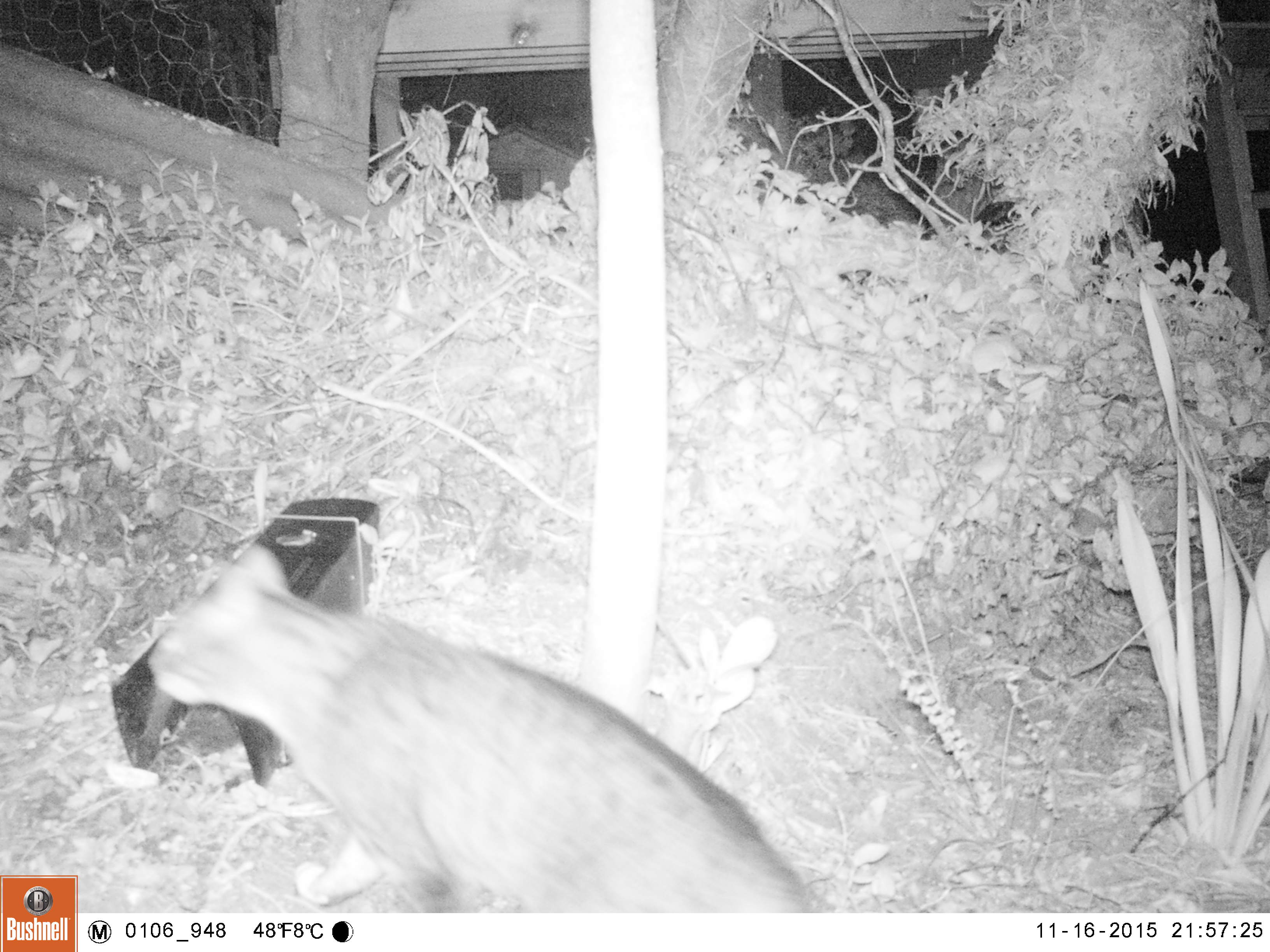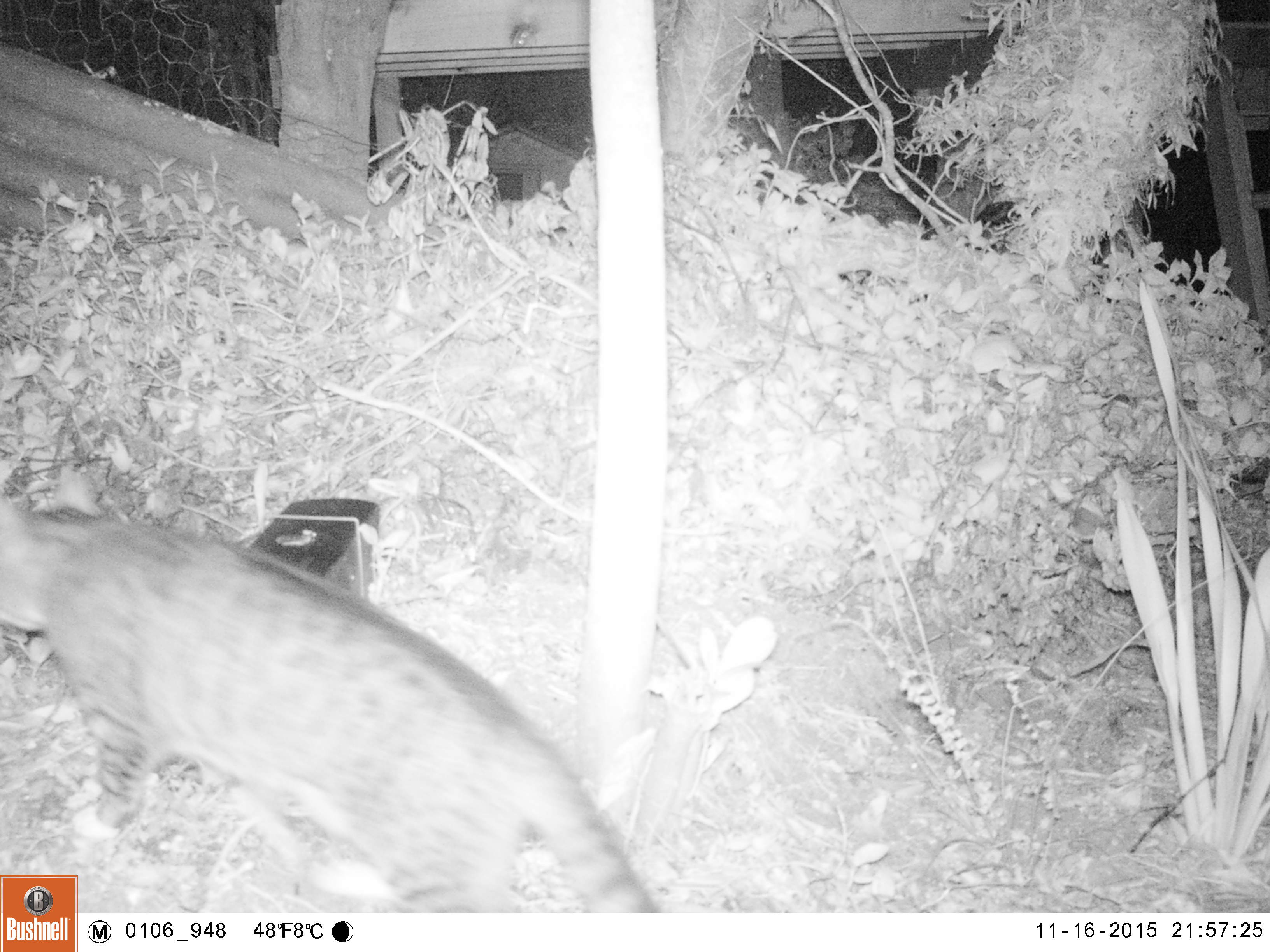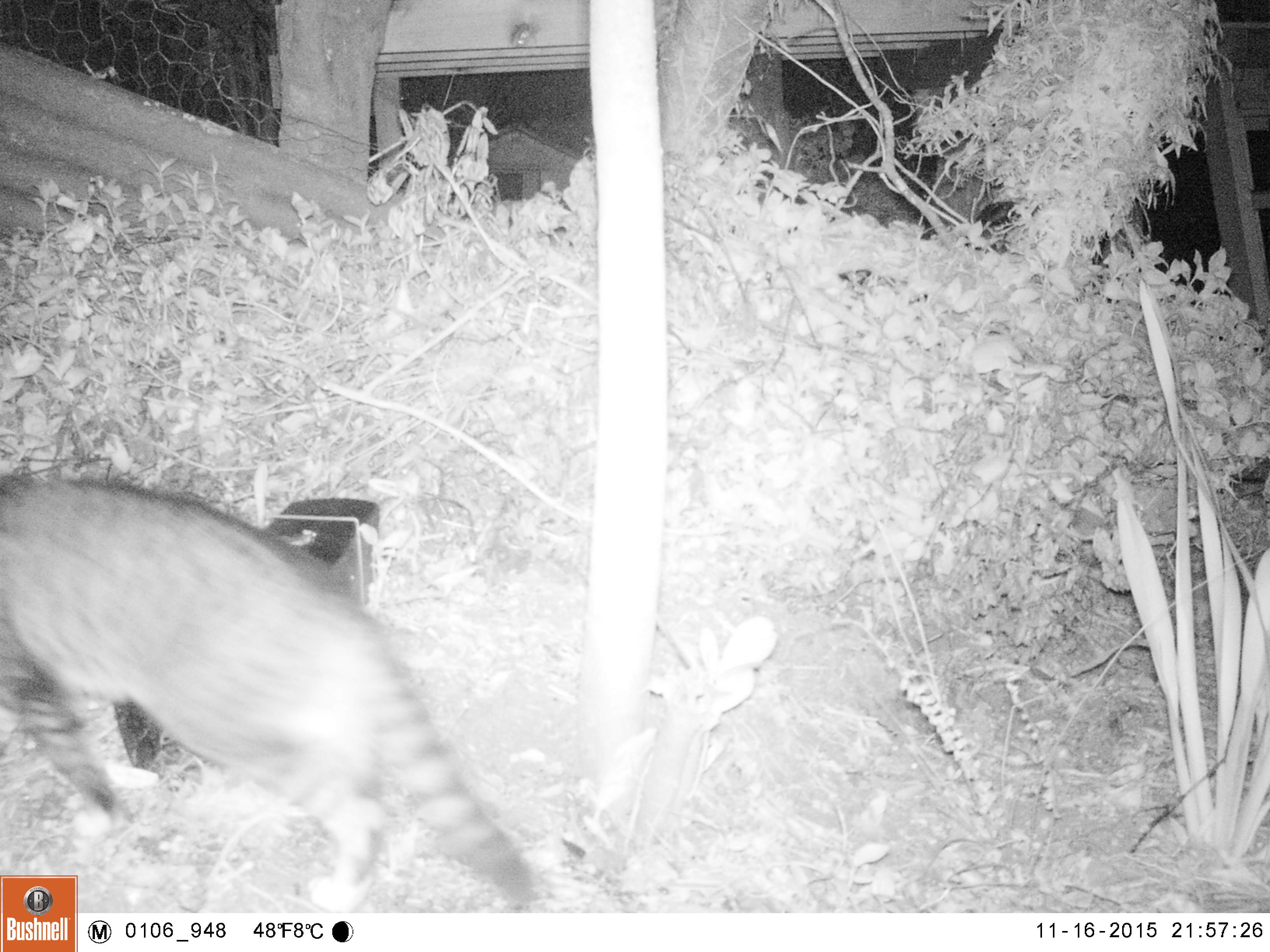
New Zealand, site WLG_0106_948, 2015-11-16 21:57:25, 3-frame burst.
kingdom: Animalia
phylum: Chordata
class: Mammalia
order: Carnivora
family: Felidae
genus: Felis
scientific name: Felis catus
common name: domestic cat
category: cat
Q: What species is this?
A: Cat (domestic cat) (Felis catus).